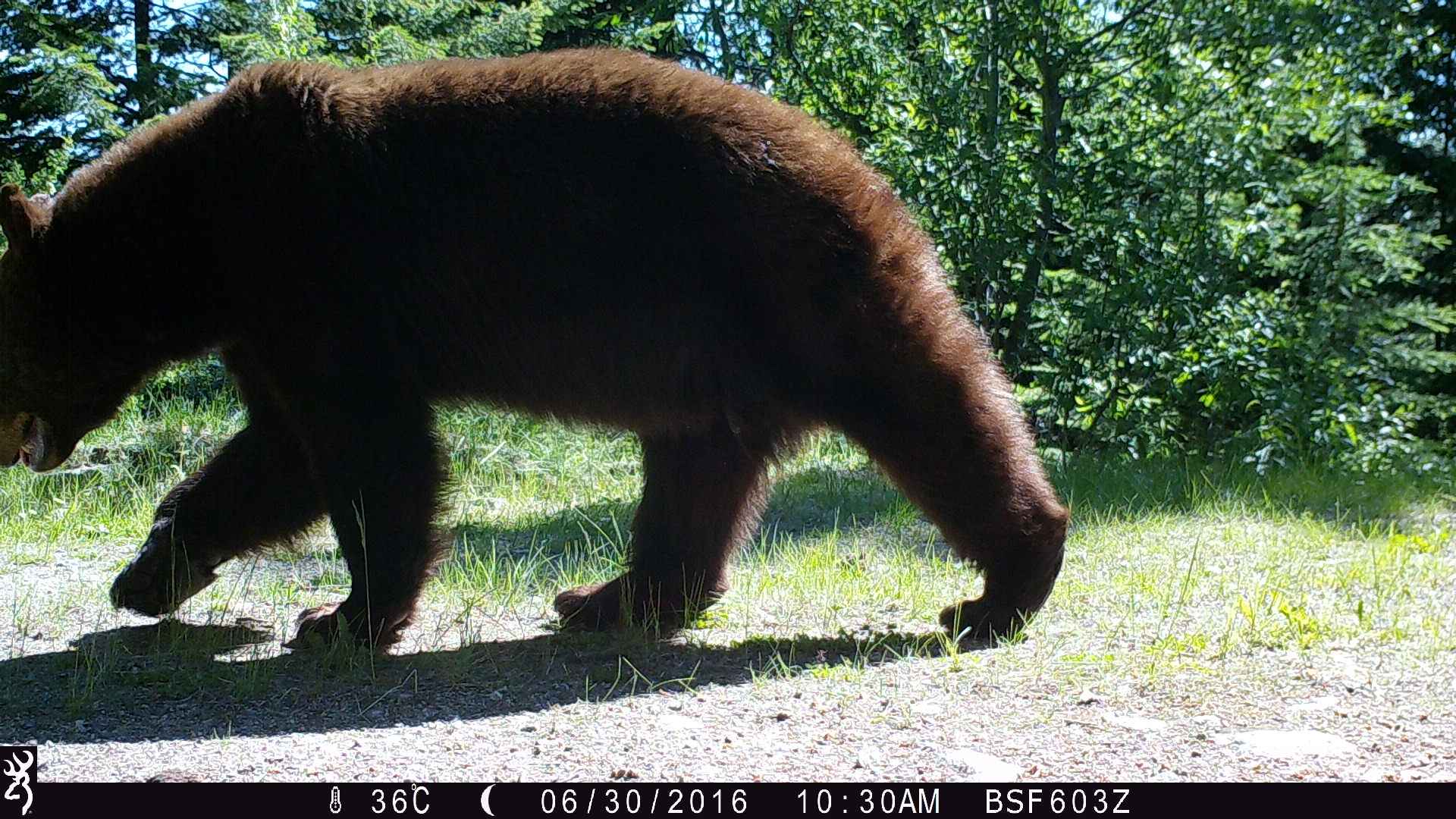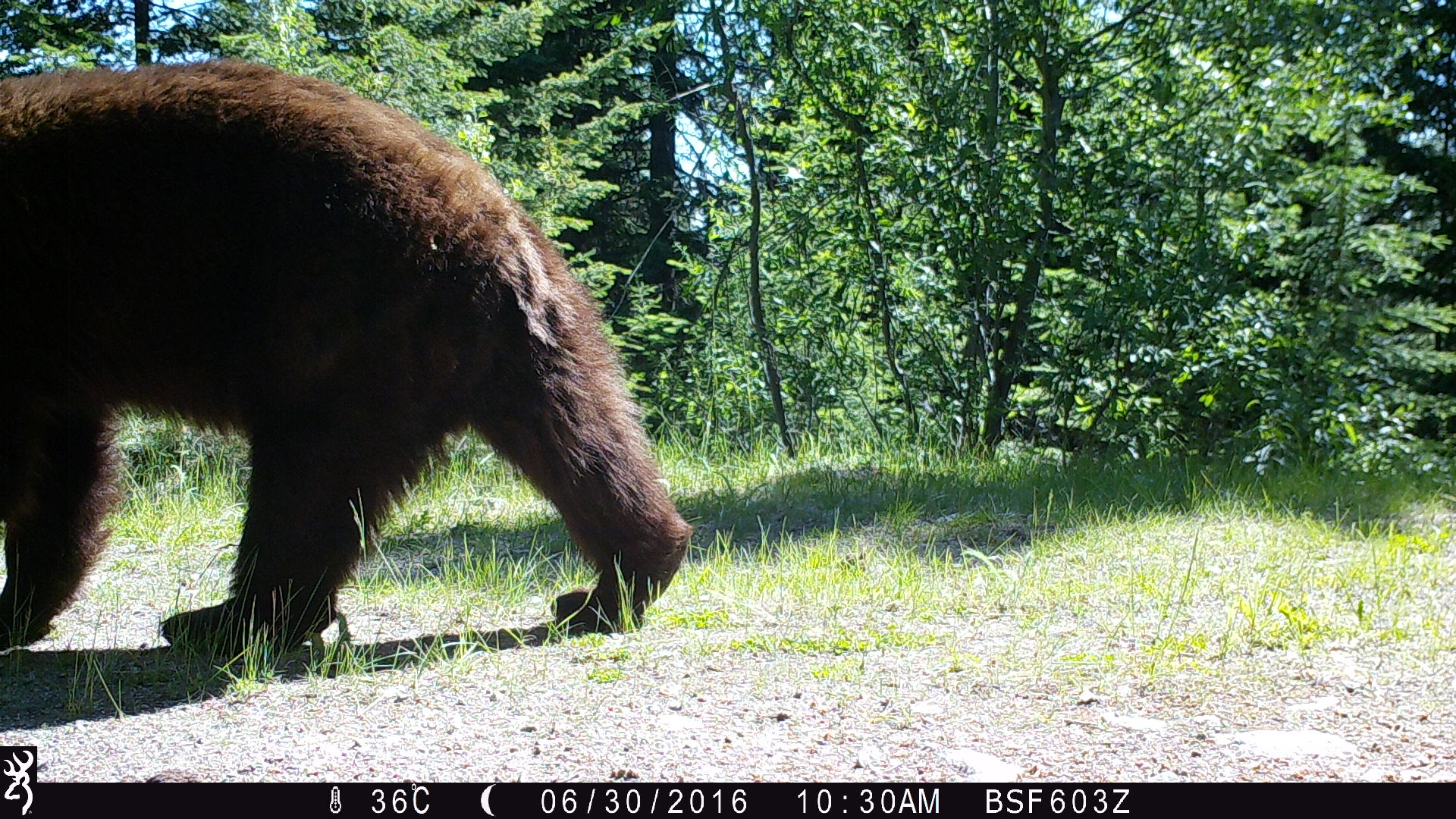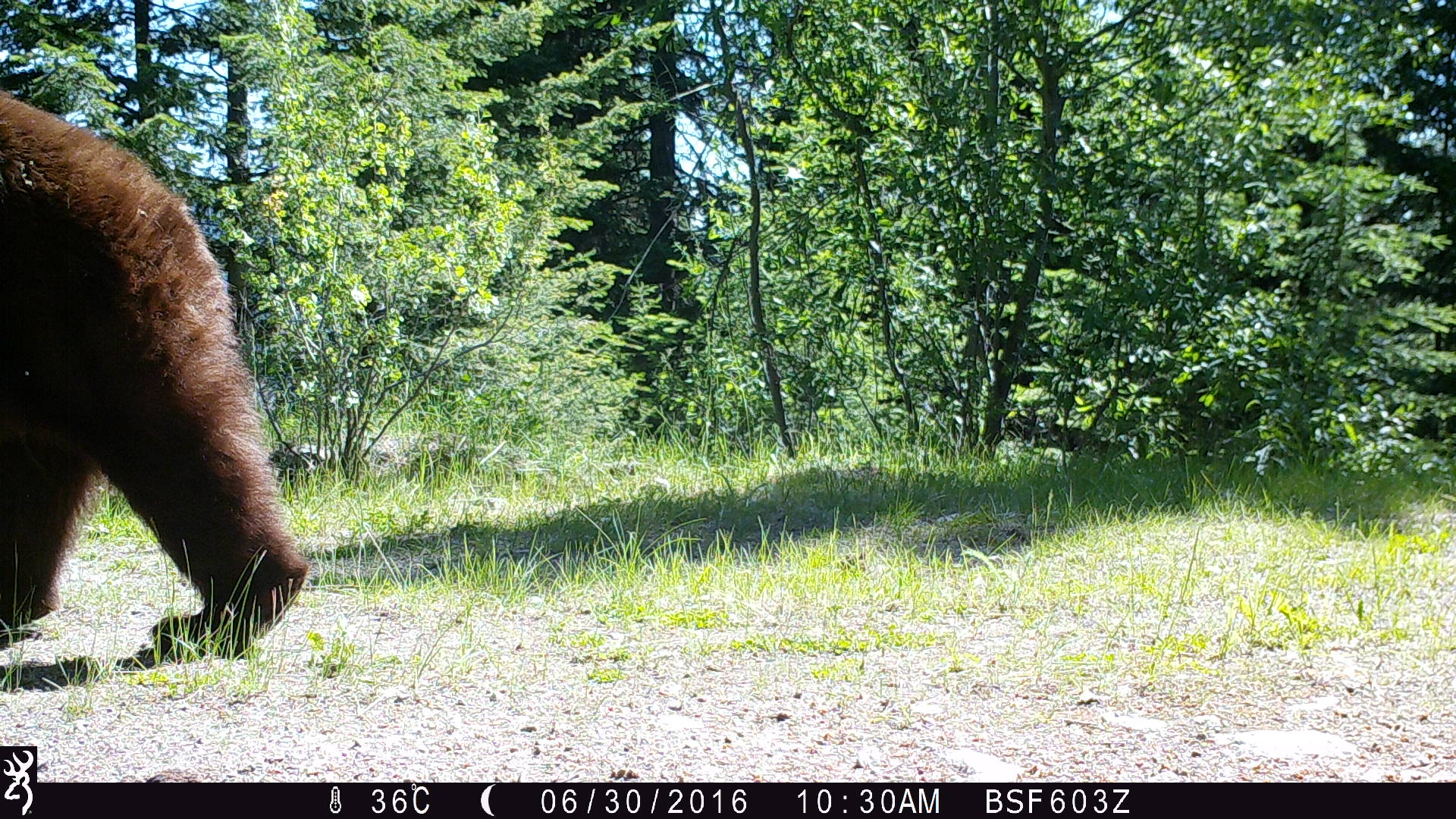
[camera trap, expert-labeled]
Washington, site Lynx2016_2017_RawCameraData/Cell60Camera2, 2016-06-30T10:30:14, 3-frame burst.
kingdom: Animalia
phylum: Chordata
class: Mammalia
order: Carnivora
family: Ursidae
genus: Ursus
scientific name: Ursus americanus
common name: american black bear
Ursus americanus (american black bear). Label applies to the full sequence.